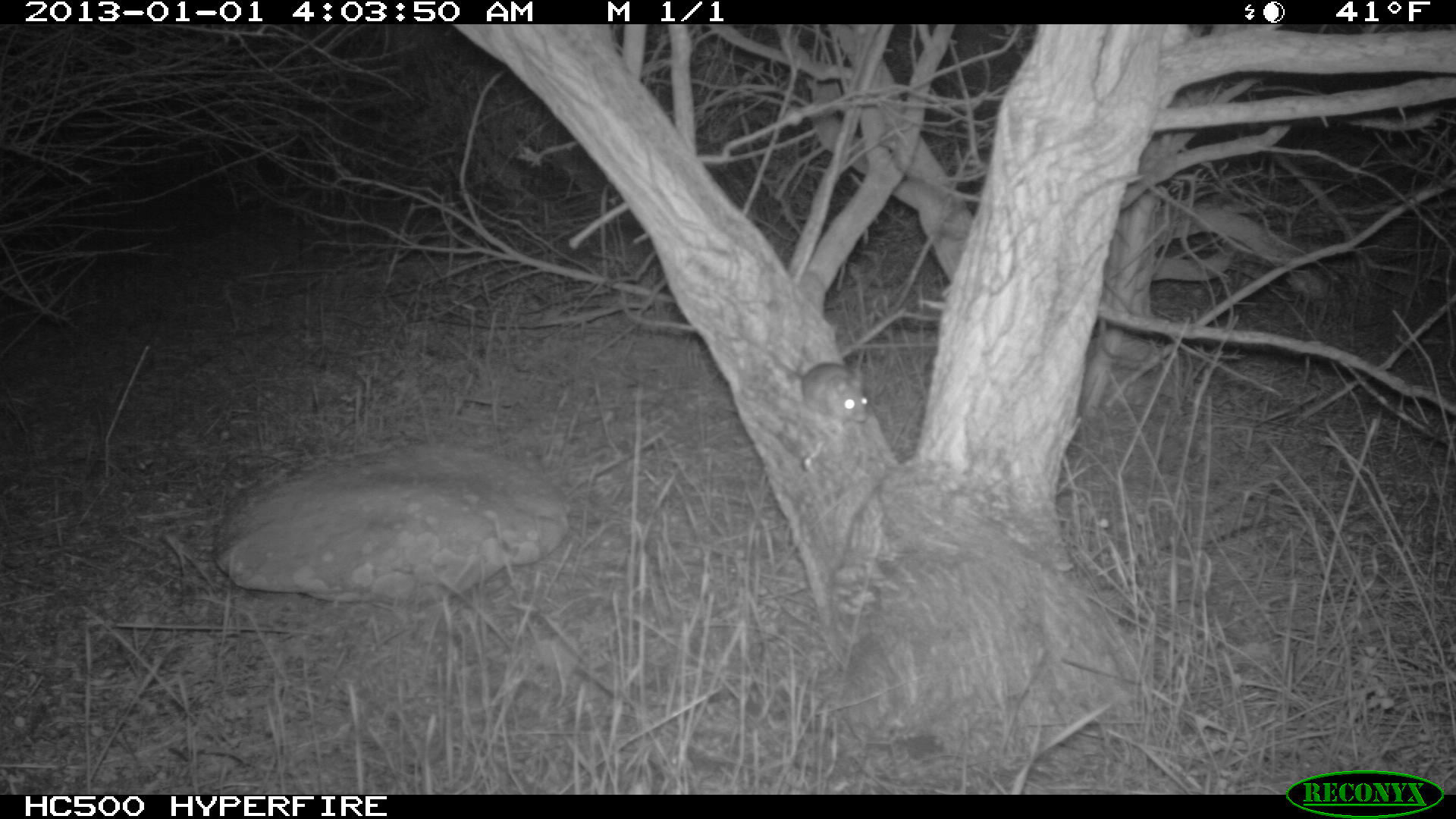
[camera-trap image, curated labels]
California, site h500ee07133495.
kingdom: Animalia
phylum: Chordata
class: Mammalia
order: Rodentia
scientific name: Rodentia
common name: rodent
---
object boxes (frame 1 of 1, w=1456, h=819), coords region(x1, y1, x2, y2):
rodent: region(769, 351, 868, 422)